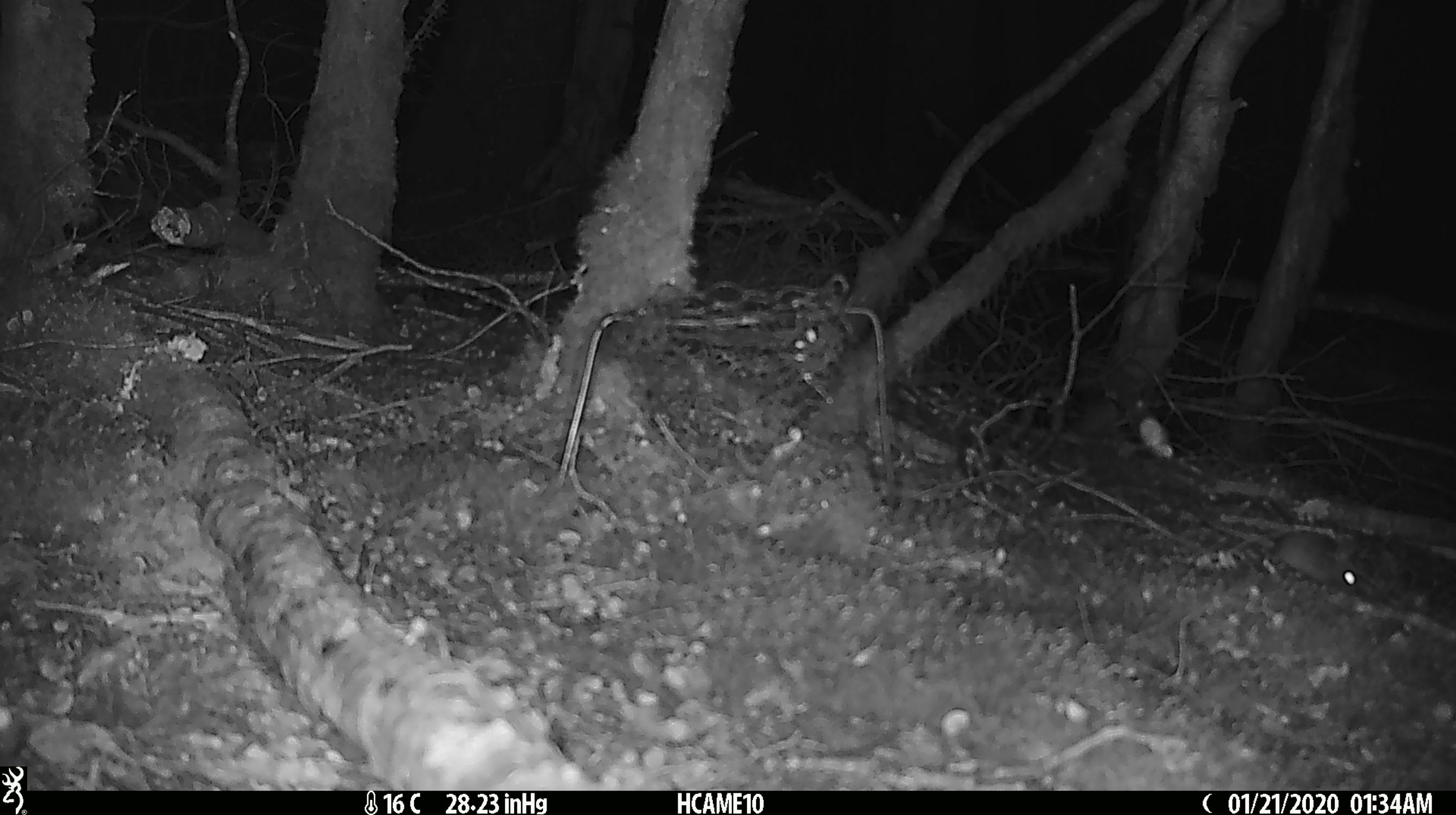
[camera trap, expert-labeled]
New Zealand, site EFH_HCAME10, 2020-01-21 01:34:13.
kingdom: Animalia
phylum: Chordata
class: Mammalia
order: Rodentia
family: Muridae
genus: Mus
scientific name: Mus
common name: mouse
Mouse (Mus).